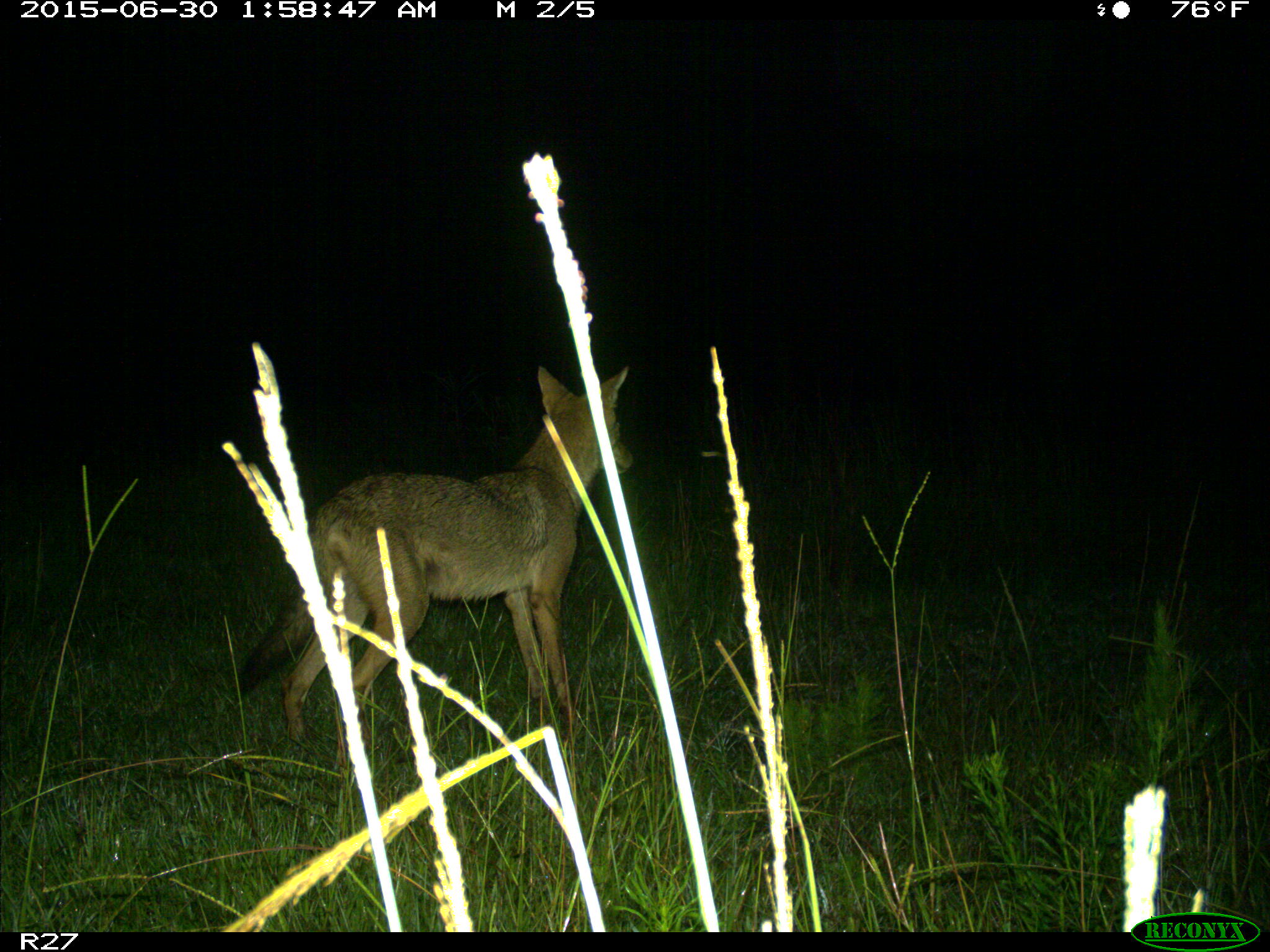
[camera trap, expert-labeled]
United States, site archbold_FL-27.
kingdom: Animalia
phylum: Chordata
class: Mammalia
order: Carnivora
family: Canidae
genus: Canis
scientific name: Canis latrans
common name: coyote